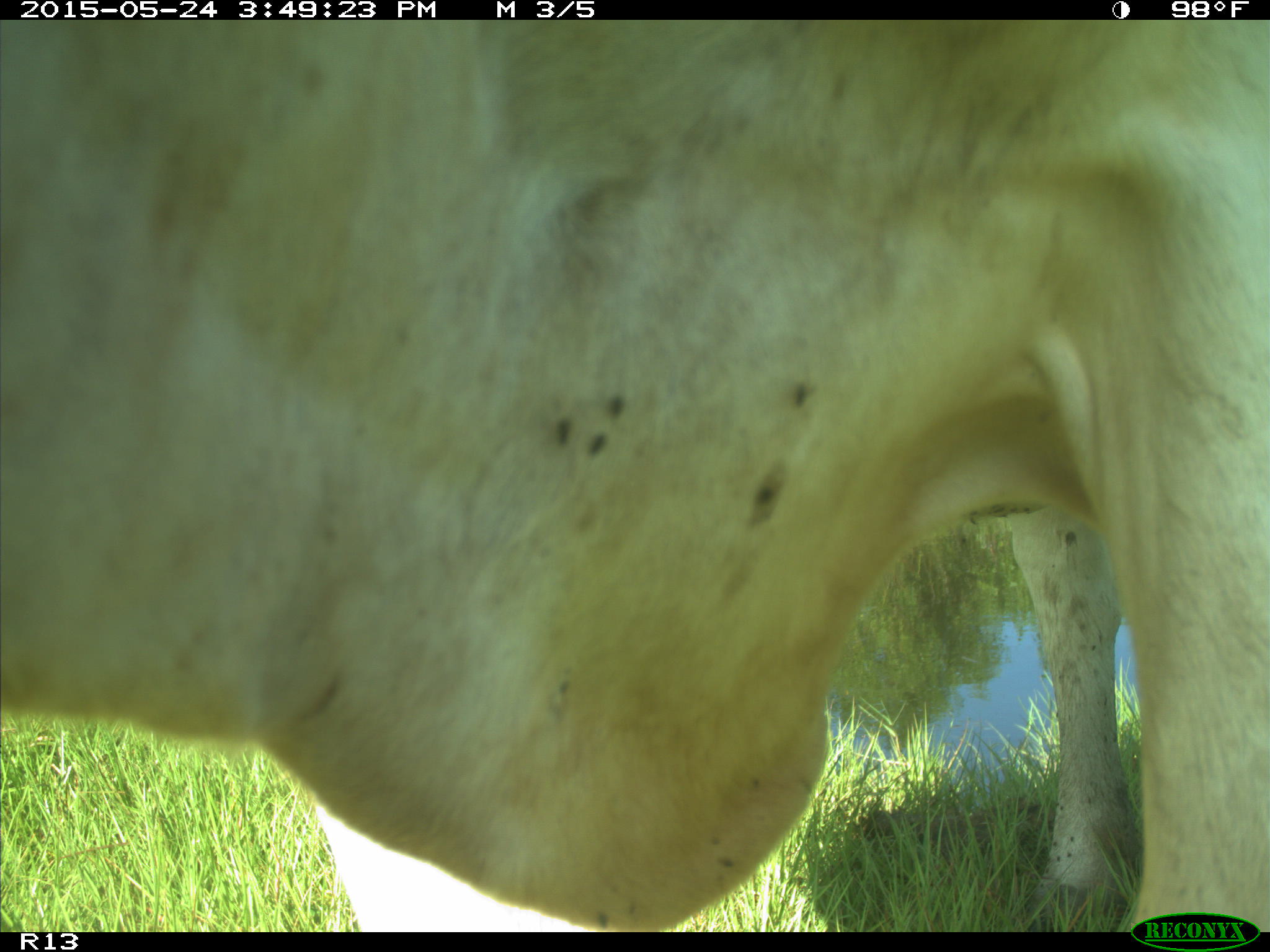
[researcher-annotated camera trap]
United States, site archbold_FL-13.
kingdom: Animalia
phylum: Chordata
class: Mammalia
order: Artiodactyla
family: Bovidae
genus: Bos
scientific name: Bos taurus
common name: domestic cow